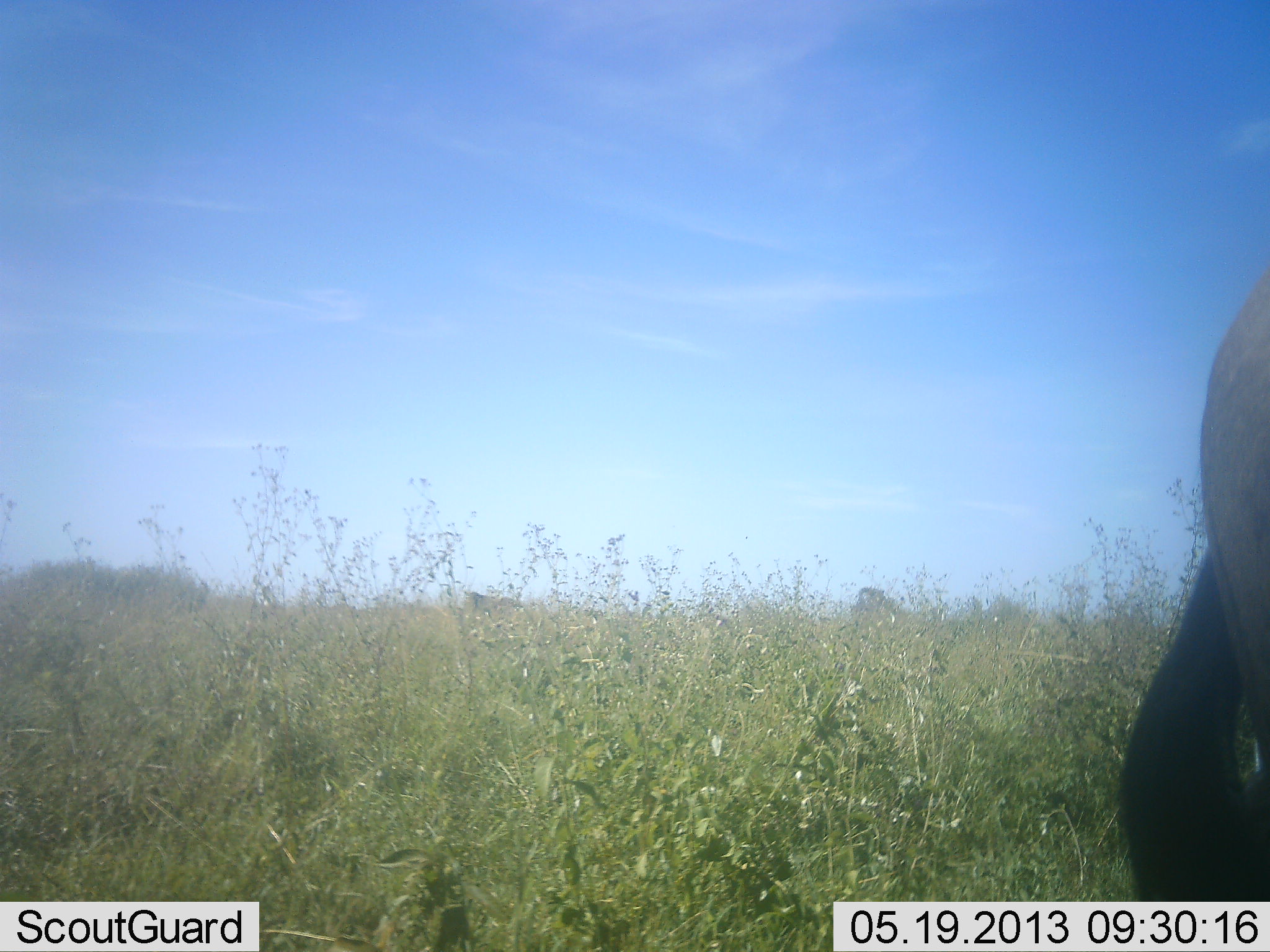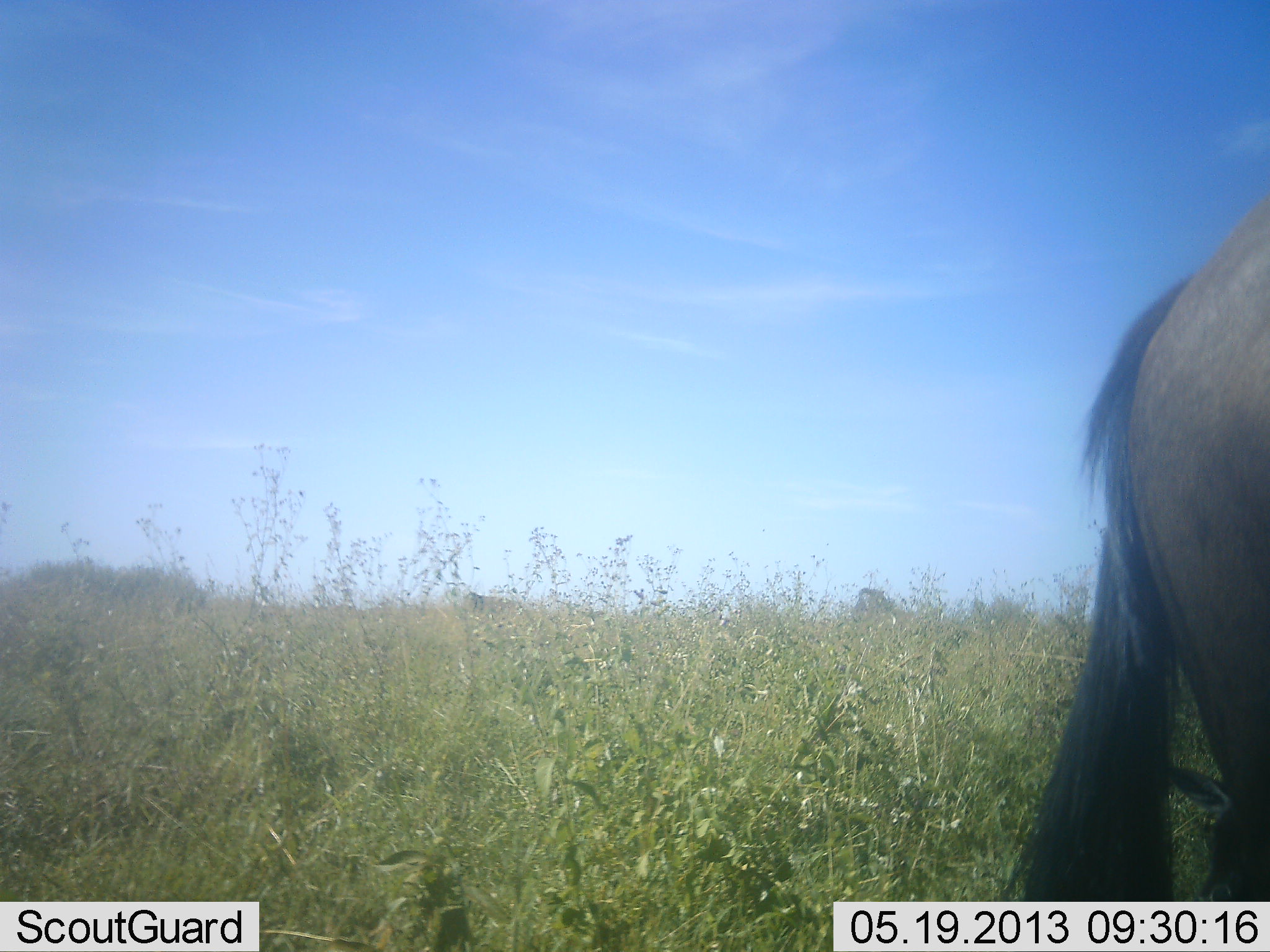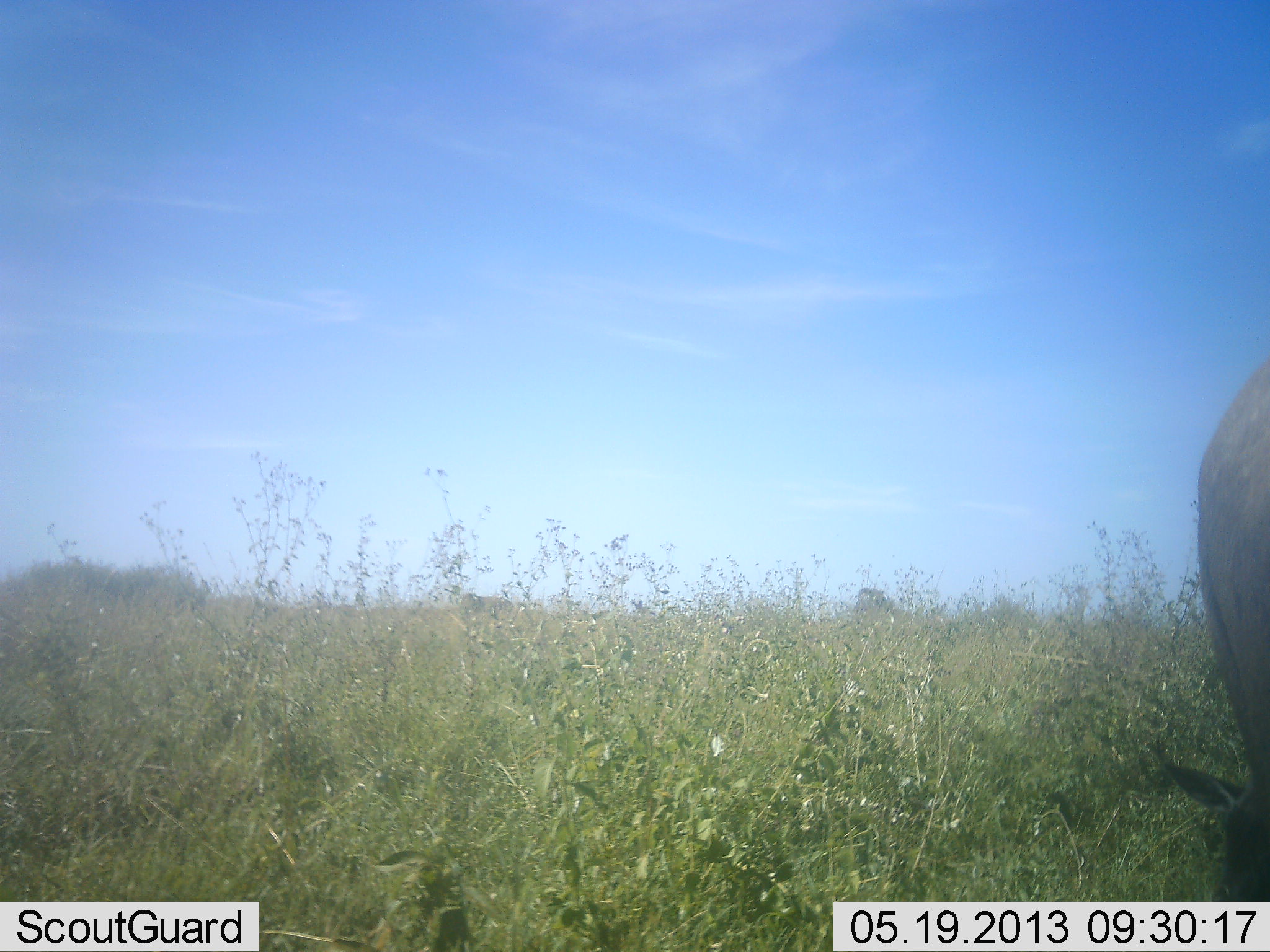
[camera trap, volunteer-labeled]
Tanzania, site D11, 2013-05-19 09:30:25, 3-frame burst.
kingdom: Animalia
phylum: Chordata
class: Mammalia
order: Artiodactyla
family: Bovidae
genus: Connochaetes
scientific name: Connochaetes taurinus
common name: blue wildebeest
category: wildebeest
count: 1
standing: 50%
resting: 10%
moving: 50%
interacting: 0%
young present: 10%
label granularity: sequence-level